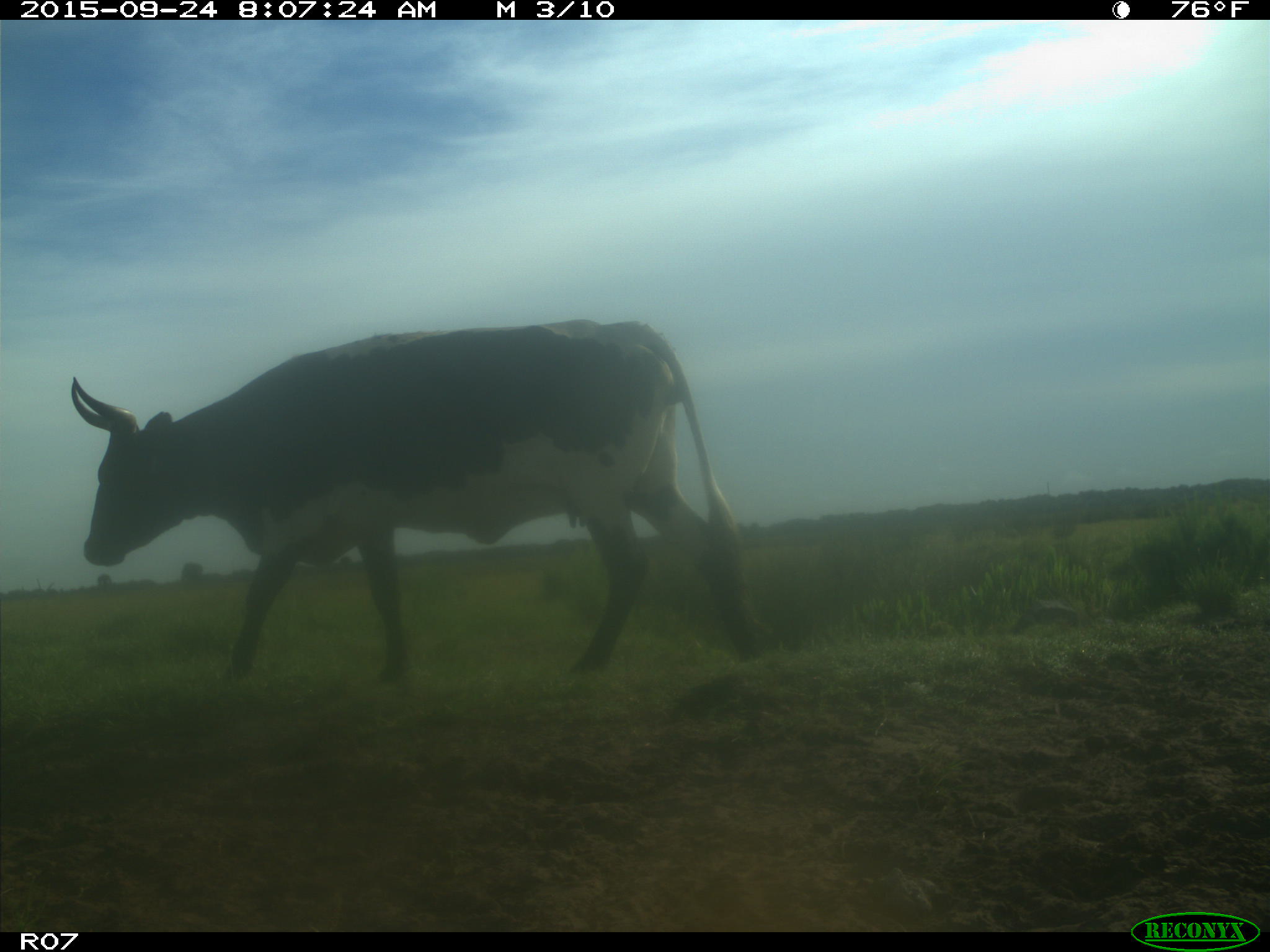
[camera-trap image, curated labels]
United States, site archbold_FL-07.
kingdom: Animalia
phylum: Chordata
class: Mammalia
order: Artiodactyla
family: Bovidae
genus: Bos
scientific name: Bos taurus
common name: domestic cow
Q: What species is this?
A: Bos taurus (domestic cow).